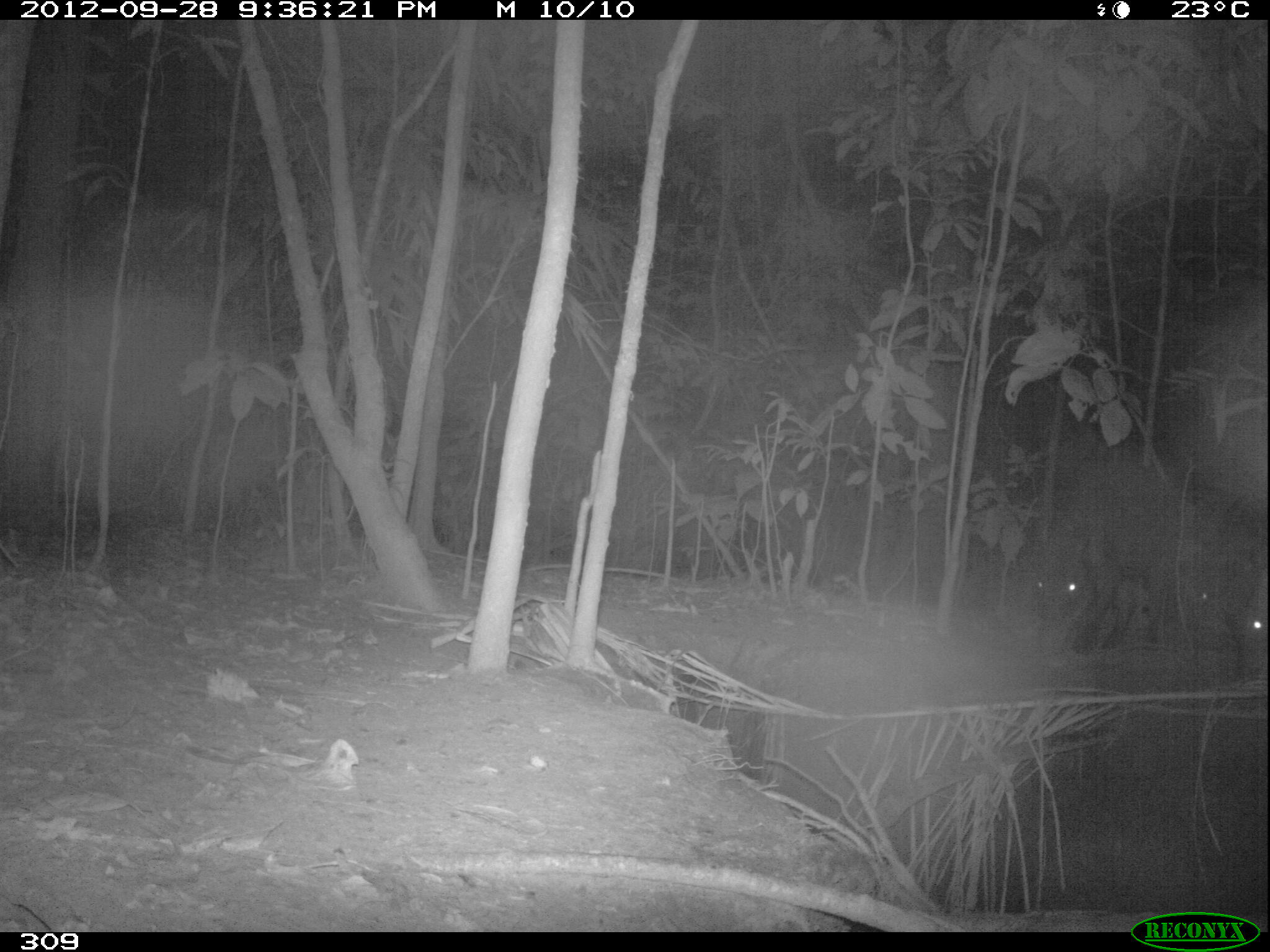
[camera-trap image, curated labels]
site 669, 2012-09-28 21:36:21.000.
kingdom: Animalia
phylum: Chordata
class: Mammalia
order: Artiodactyla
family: Tayassuidae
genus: Tayassu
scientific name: Tayassu pecari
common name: white-lipped peccary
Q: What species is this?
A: Tayassu pecari (white-lipped peccary).